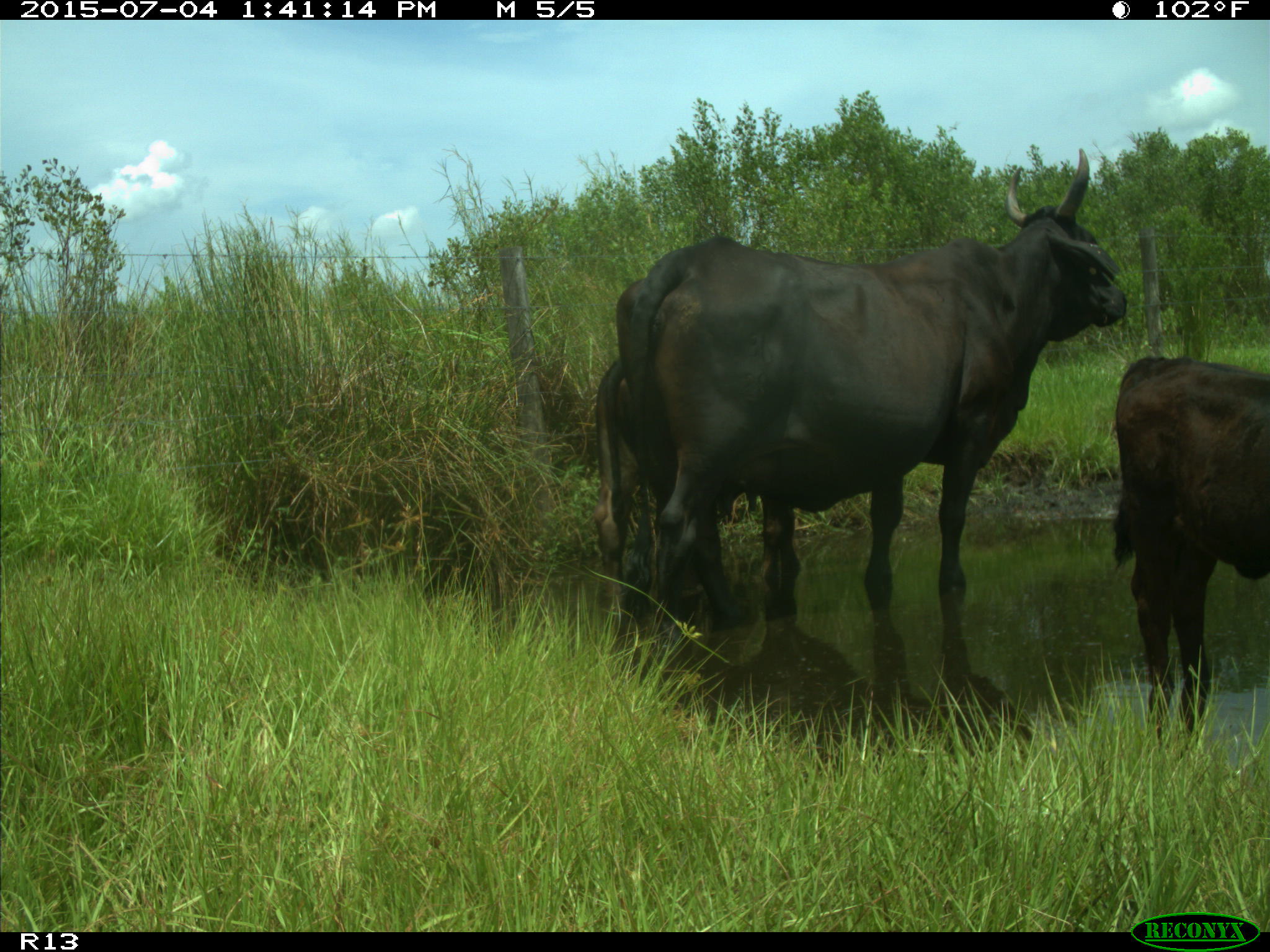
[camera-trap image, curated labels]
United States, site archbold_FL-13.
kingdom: Animalia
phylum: Chordata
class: Mammalia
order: Artiodactyla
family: Bovidae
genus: Bos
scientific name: Bos taurus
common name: domestic cow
Bos taurus (domestic cow).